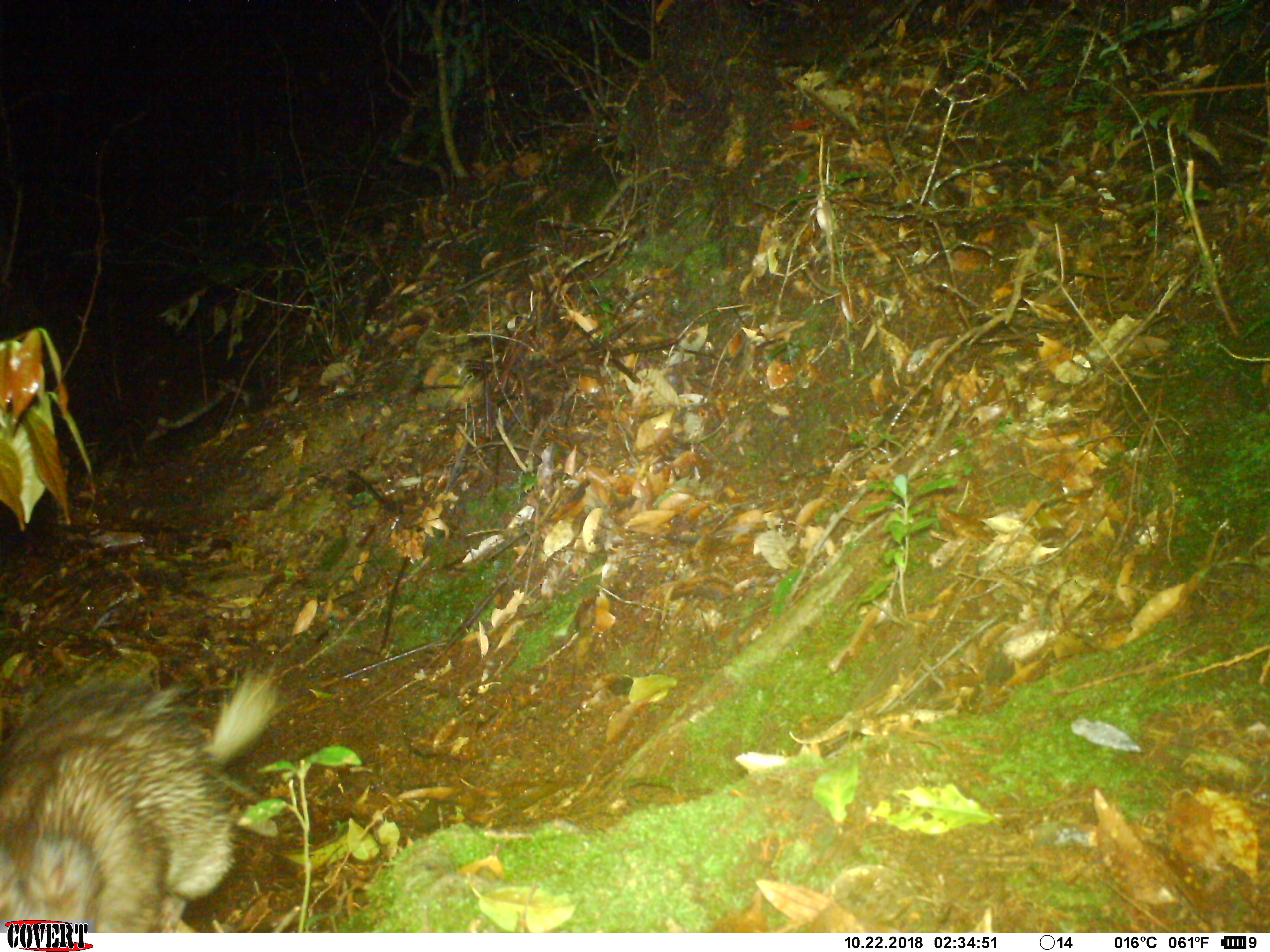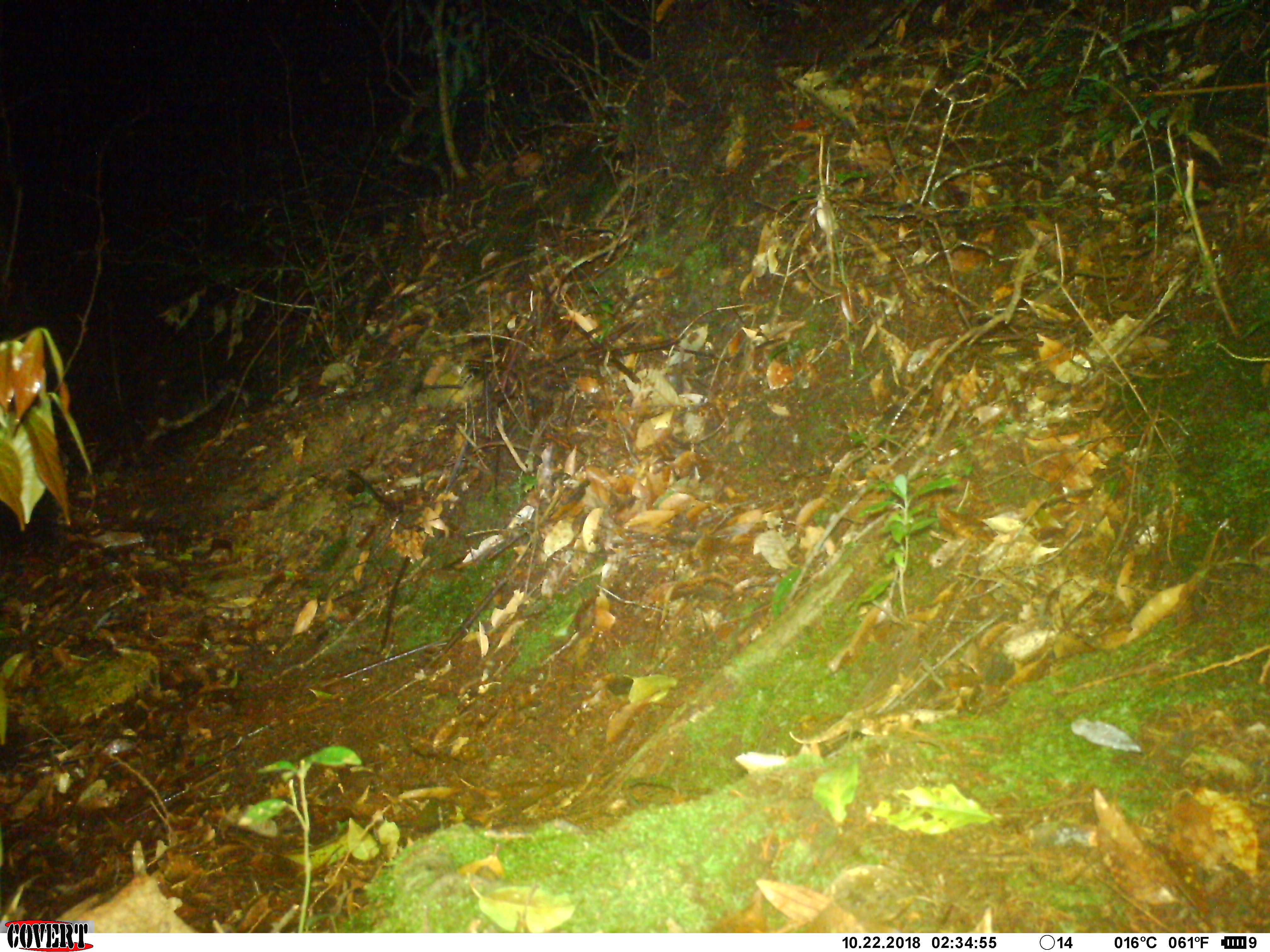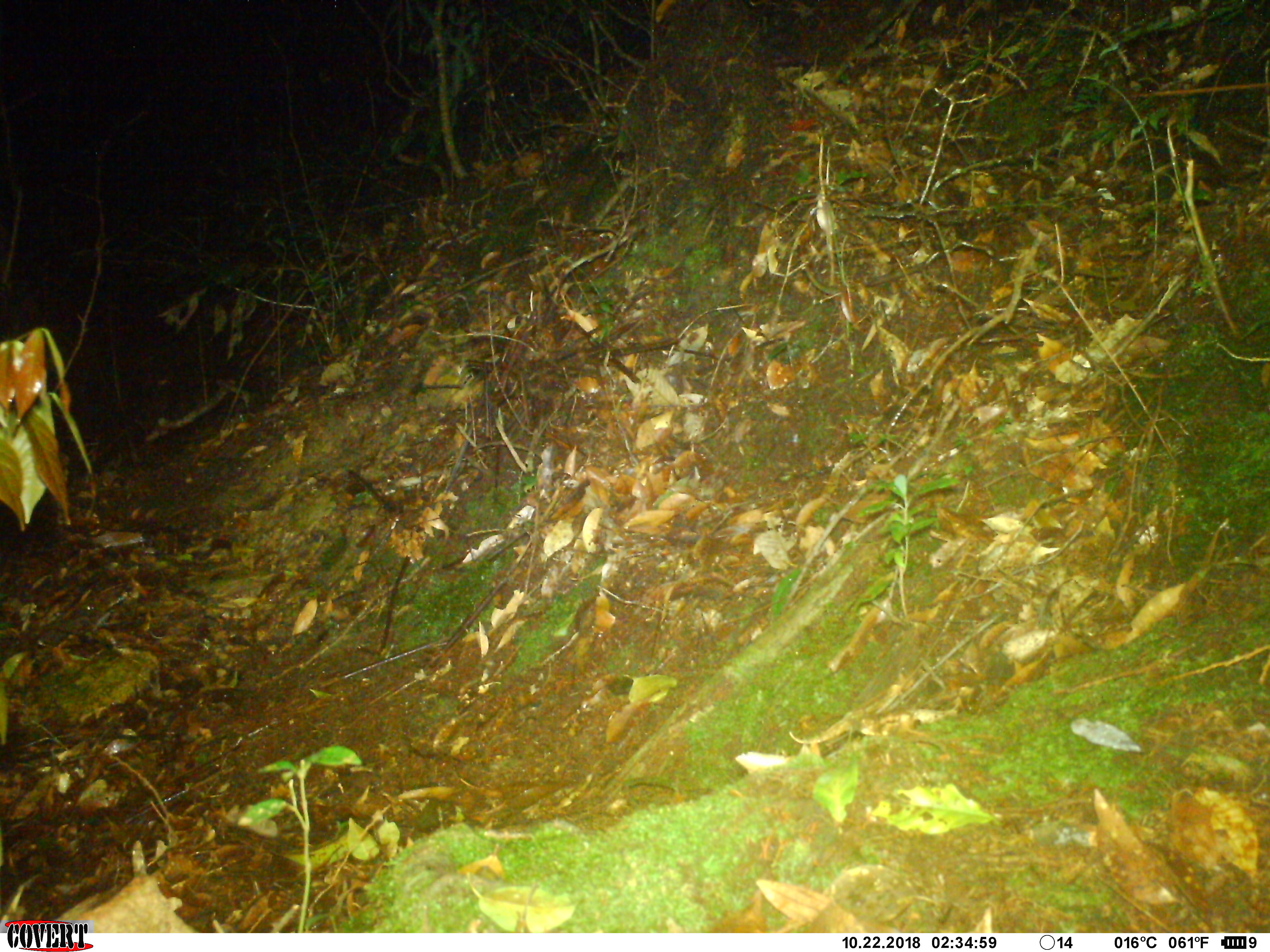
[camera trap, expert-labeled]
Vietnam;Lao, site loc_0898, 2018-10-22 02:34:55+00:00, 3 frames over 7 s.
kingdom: Animalia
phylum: Chordata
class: Mammalia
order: Rodentia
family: Hystricidae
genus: Atherurus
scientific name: Atherurus macrourus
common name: asiatic brush-tailed porcupine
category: asiatic brush tailed porcupine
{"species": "asiatic brush tailed porcupine (asiatic brush-tailed porcupine) (Atherurus macrourus)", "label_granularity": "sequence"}